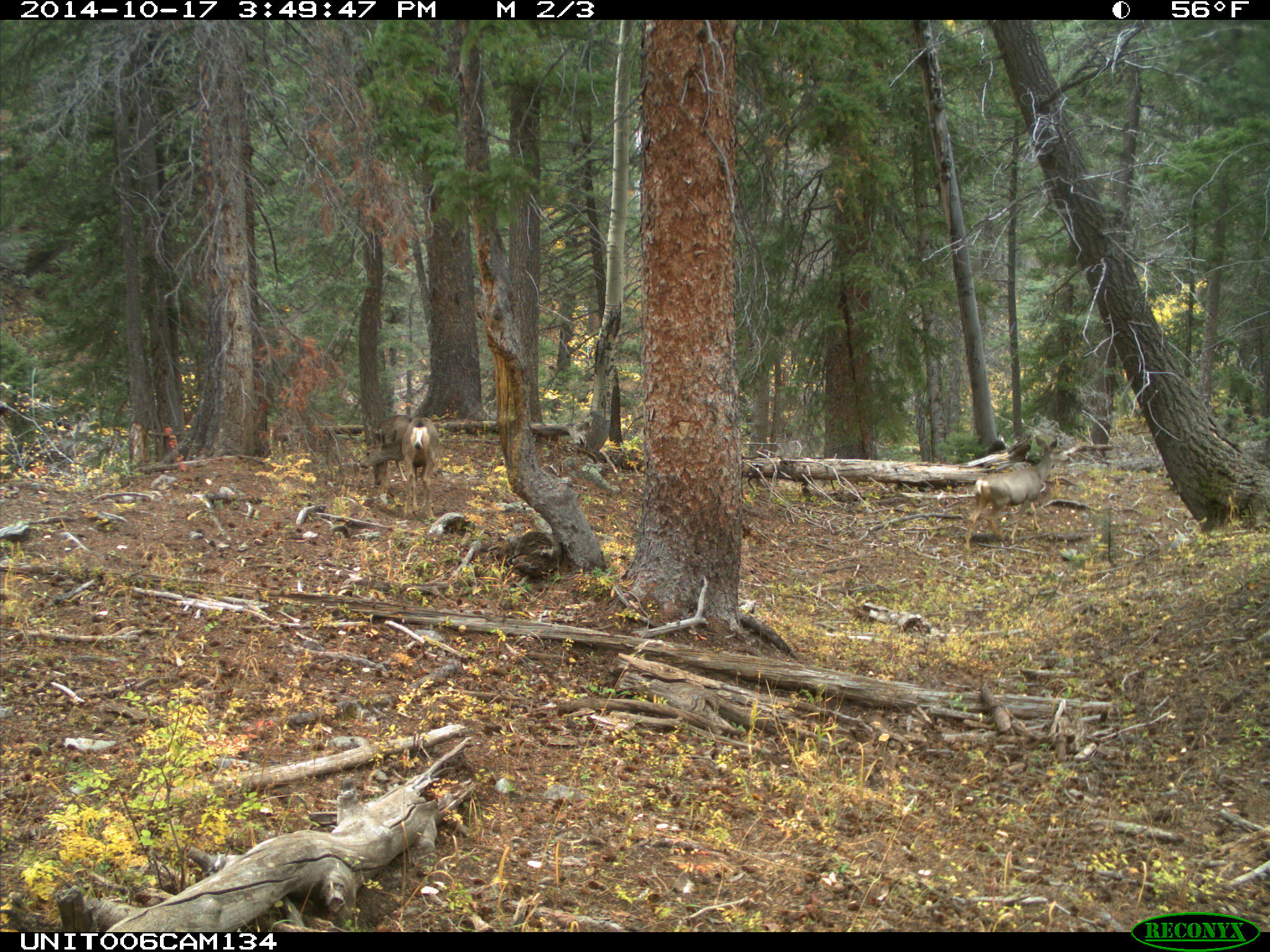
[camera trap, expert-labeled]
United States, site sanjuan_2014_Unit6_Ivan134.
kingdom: Animalia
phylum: Chordata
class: Mammalia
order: Artiodactyla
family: Cervidae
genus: Odocoileus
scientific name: Odocoileus hemionus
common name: mule deer